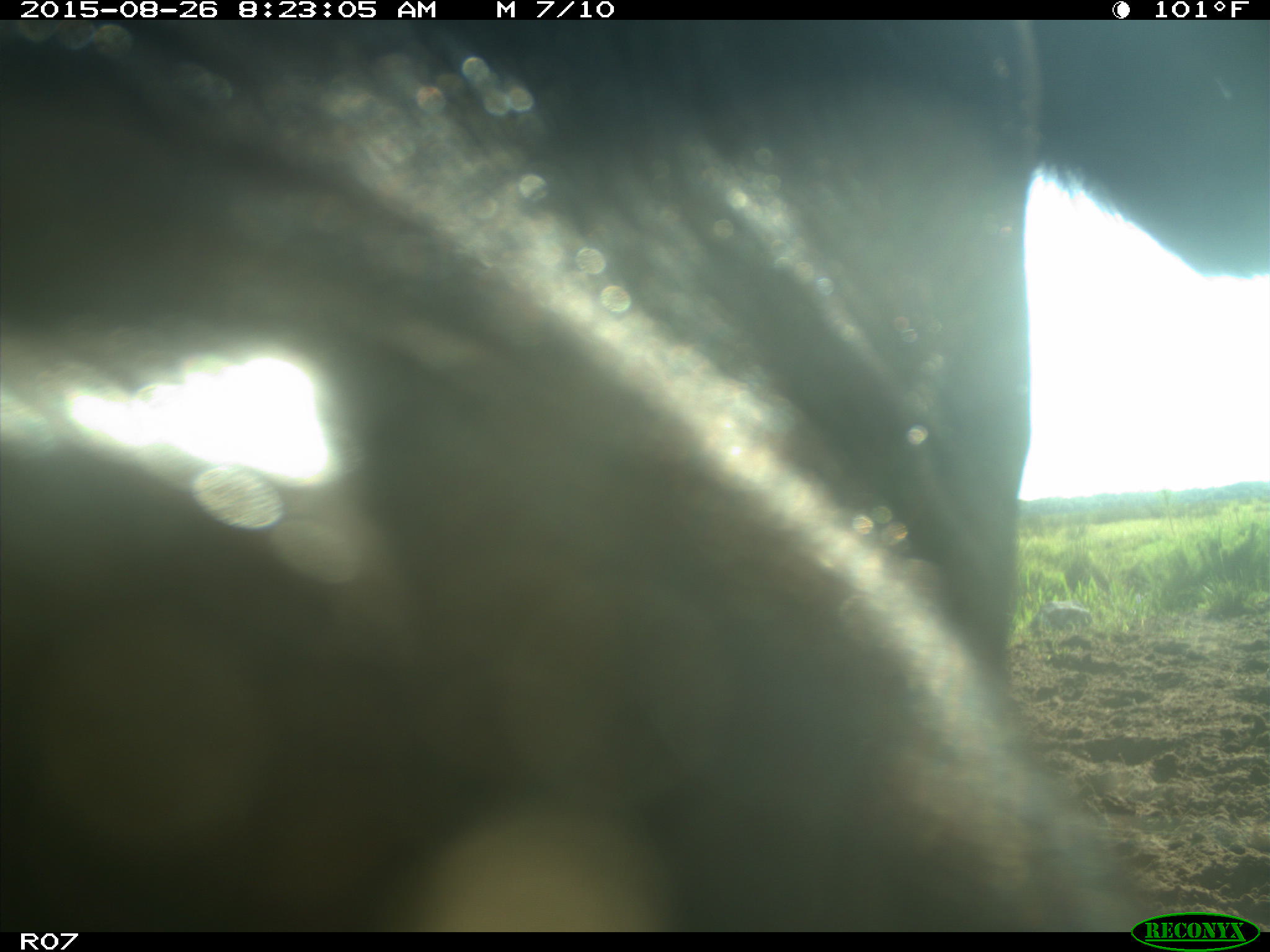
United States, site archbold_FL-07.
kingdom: Animalia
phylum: Chordata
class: Mammalia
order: Artiodactyla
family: Bovidae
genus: Bos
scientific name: Bos taurus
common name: domestic cow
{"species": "Bos taurus (domestic cow)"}